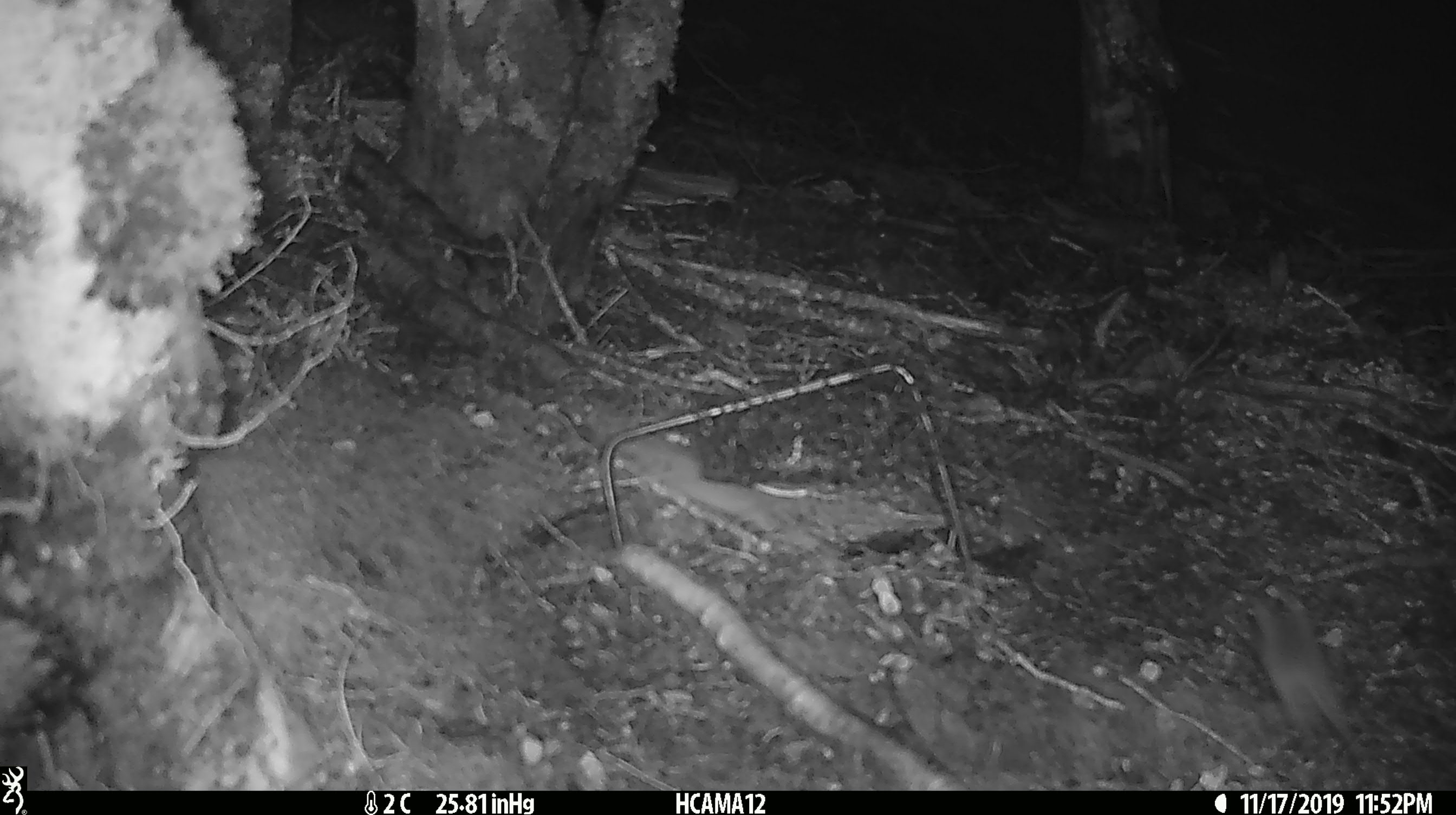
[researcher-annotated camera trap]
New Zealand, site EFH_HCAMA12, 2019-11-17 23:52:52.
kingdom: Animalia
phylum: Chordata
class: Mammalia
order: Rodentia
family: Muridae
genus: Mus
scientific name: Mus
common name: mouse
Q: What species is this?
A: Mouse (Mus).